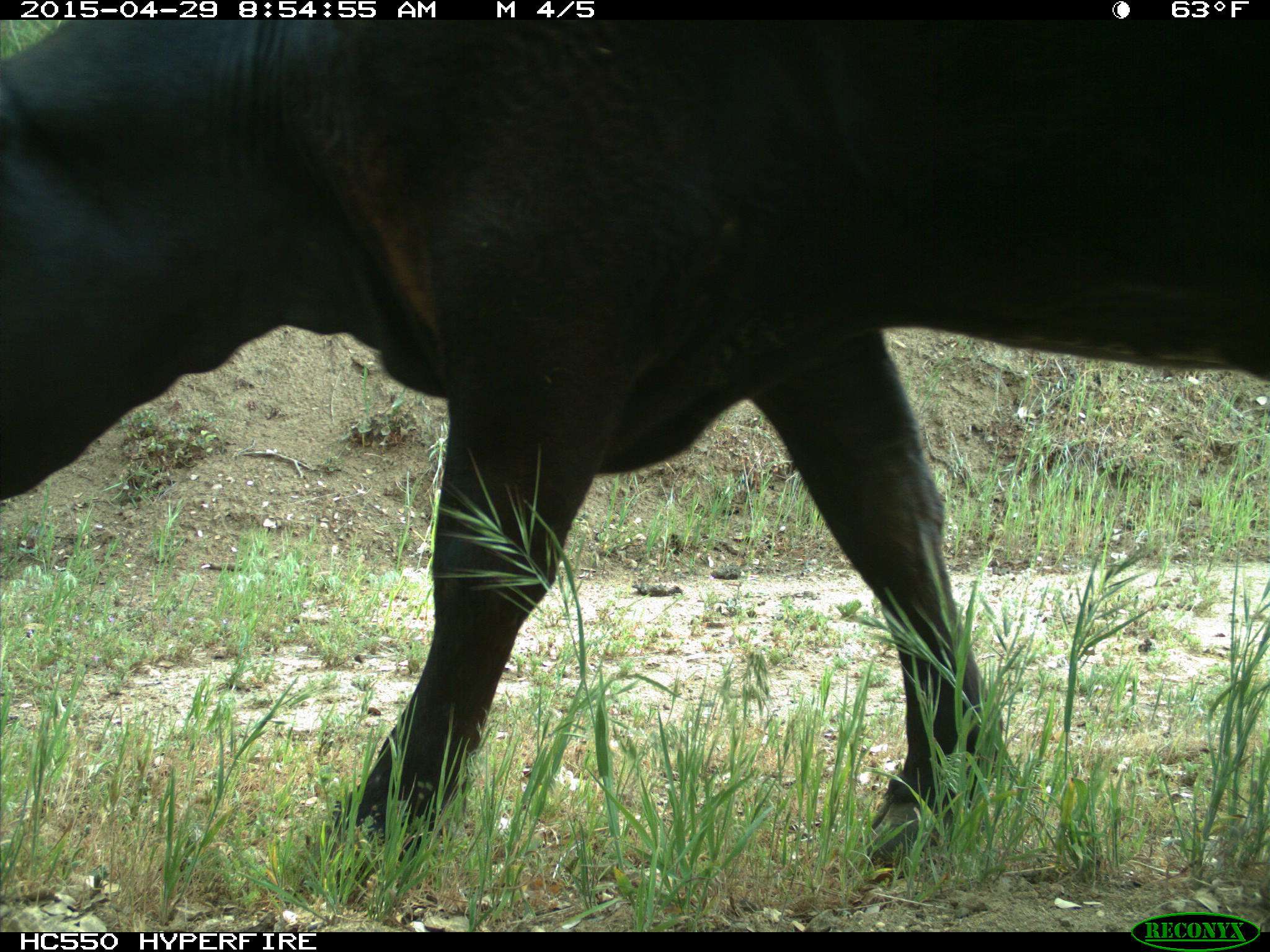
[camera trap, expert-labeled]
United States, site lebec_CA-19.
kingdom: Animalia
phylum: Chordata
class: Mammalia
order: Artiodactyla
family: Bovidae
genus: Bos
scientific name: Bos taurus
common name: domestic cow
Bos taurus (domestic cow).